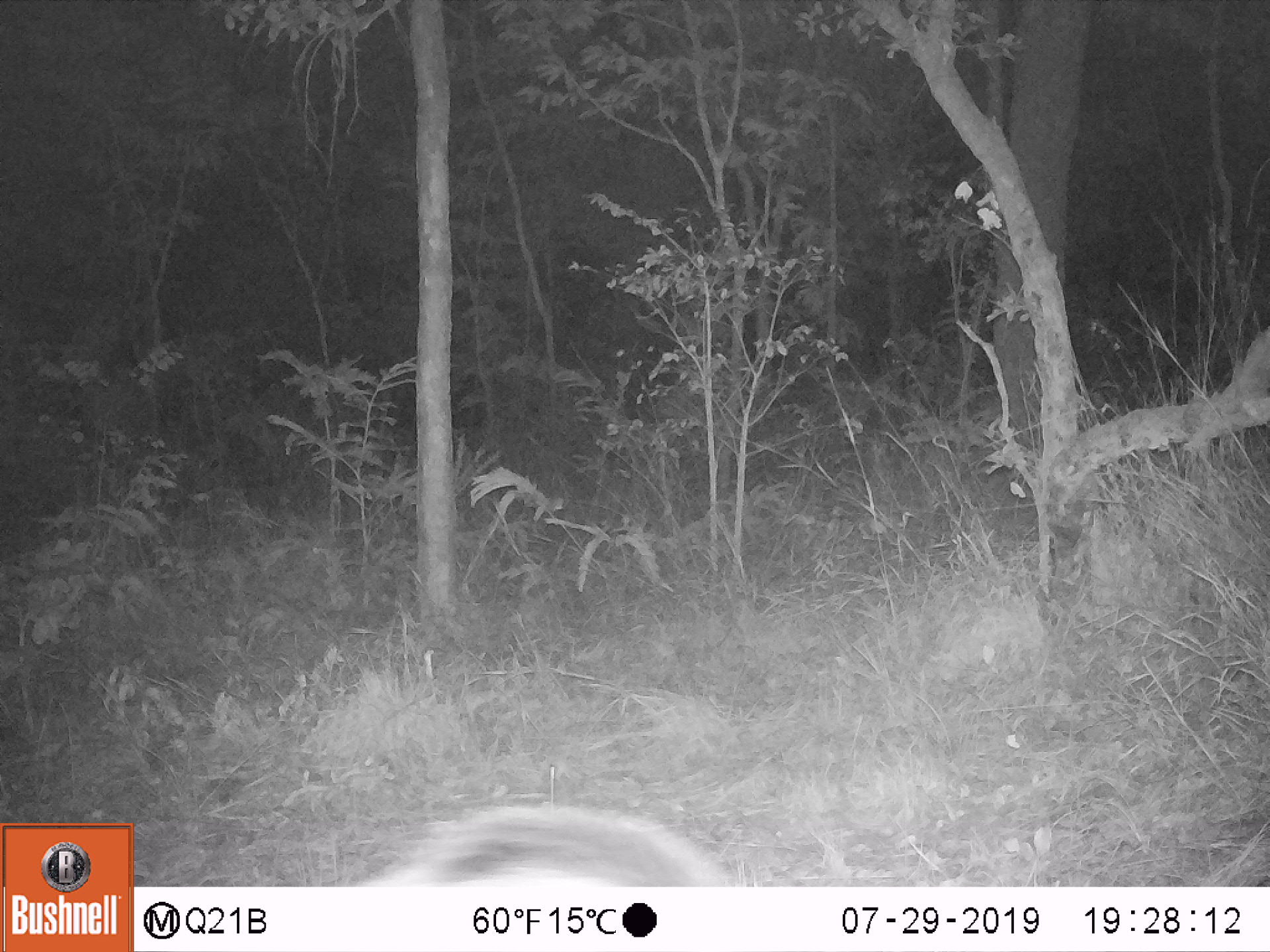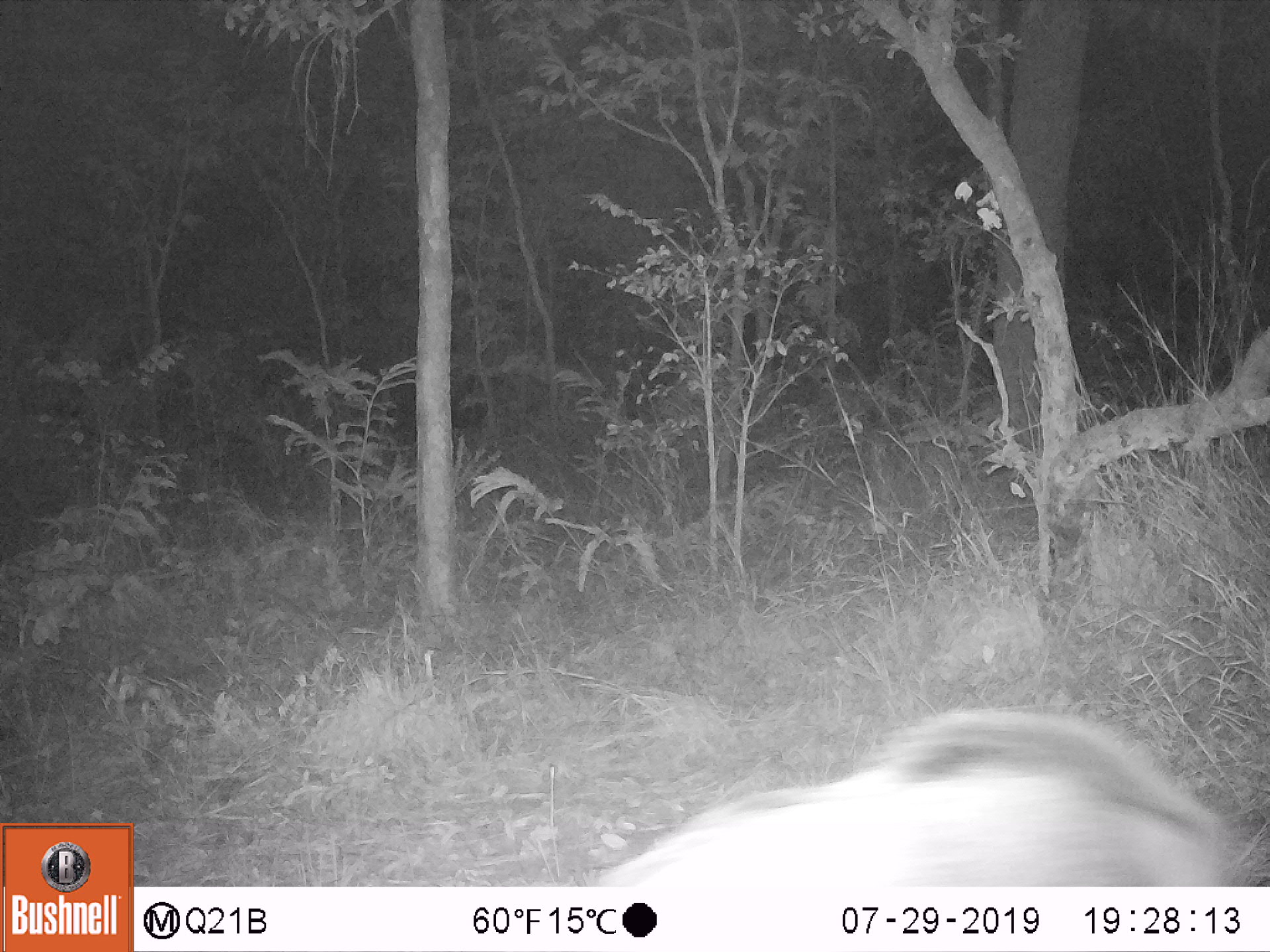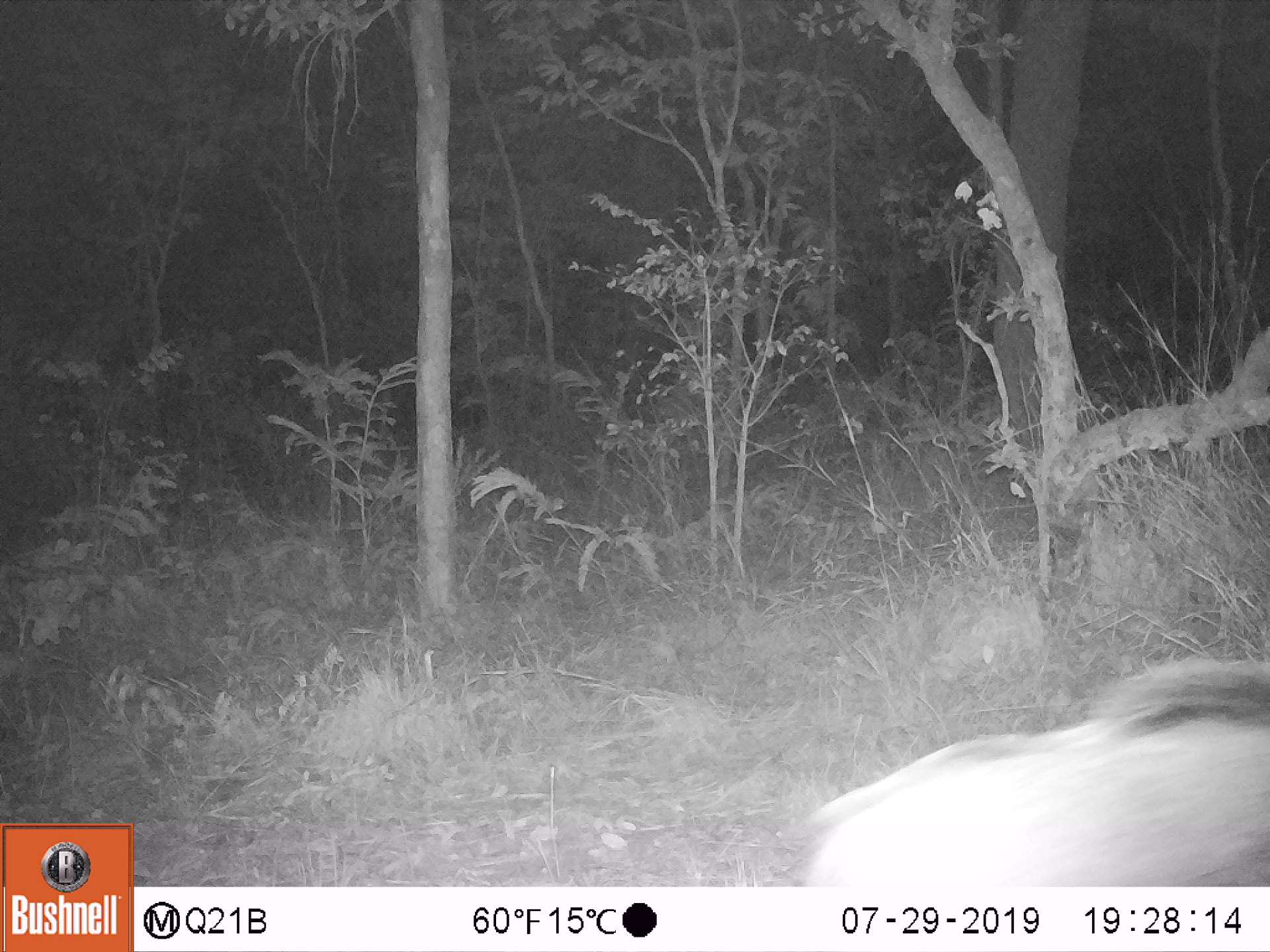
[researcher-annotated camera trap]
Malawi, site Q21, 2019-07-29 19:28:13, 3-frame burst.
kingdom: Animalia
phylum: Chordata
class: Mammalia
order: Artiodactyla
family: Suidae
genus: Potamochoerus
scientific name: Potamochoerus larvatus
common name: bushpig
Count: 1.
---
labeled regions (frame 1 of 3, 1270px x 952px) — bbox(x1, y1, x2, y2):
bushpig: bbox(349, 792, 734, 883)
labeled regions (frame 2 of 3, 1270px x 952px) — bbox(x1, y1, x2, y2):
bushpig: bbox(609, 705, 1239, 883)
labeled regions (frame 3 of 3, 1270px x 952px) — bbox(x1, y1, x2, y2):
bushpig: bbox(810, 651, 1262, 887)